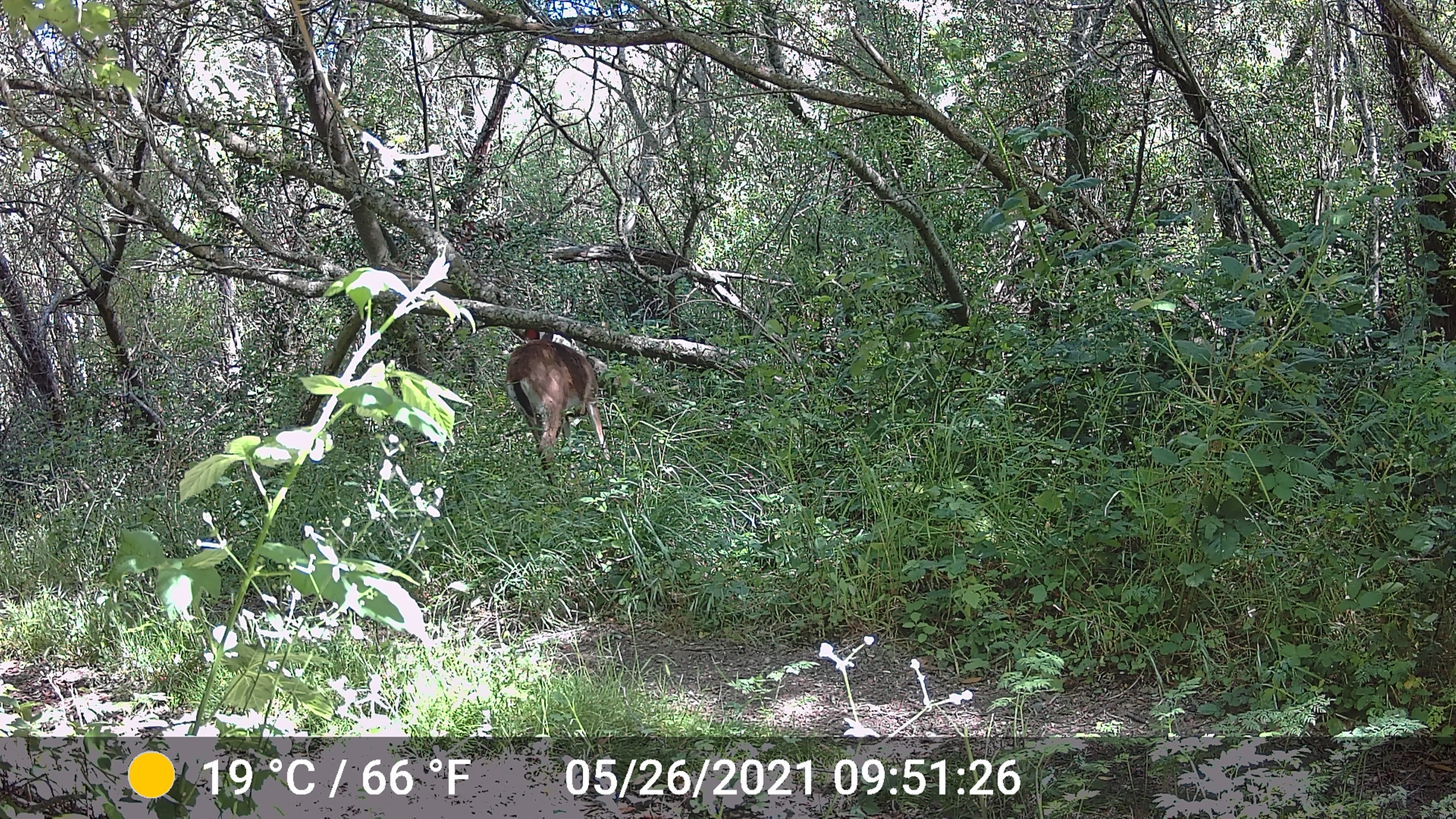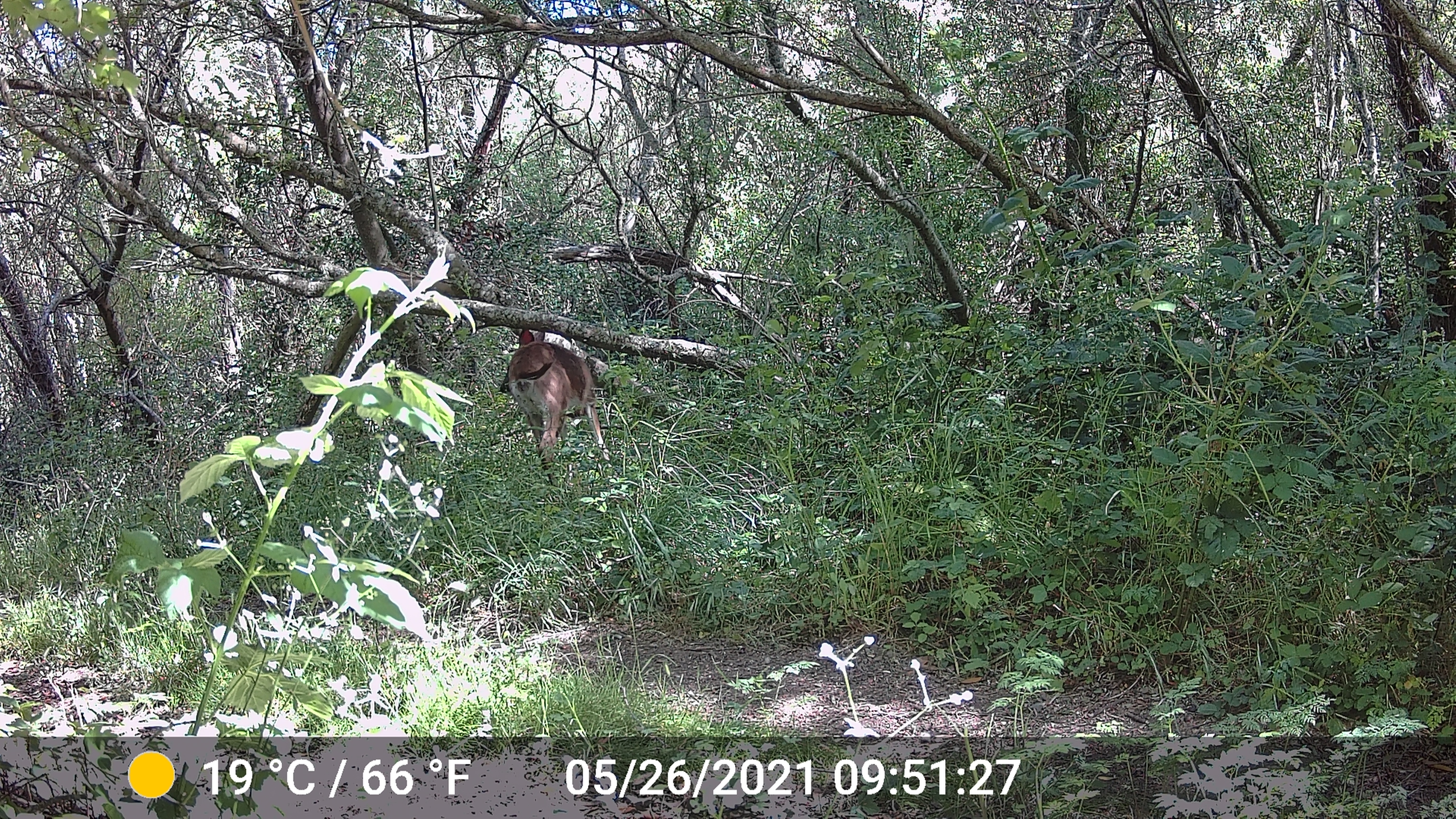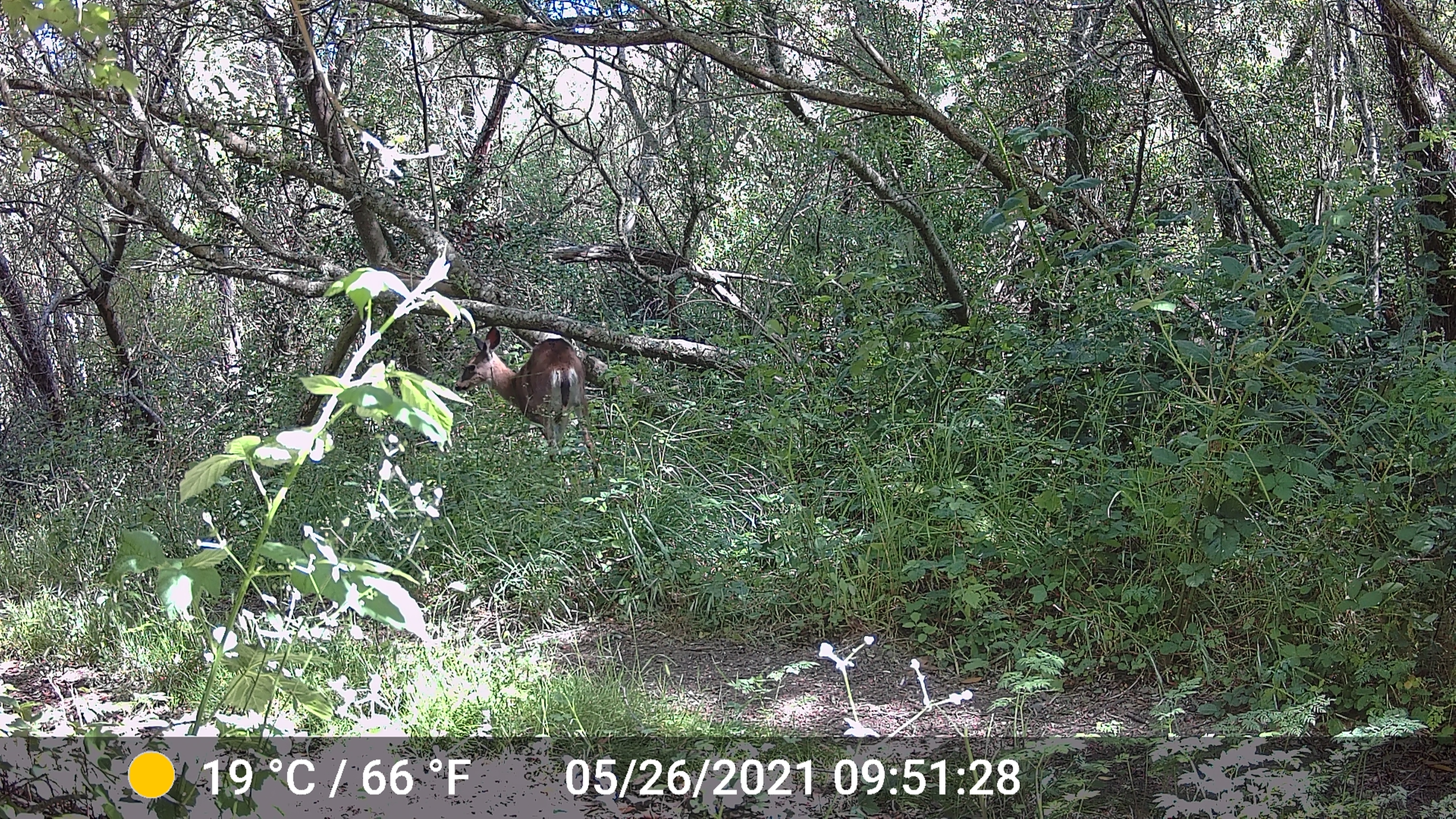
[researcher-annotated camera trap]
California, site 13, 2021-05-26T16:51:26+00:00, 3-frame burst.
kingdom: Animalia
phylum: Chordata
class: Mammalia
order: Artiodactyla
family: Cervidae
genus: Odocoileus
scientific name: Odocoileus hemionus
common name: mule deer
Mule deer (Odocoileus hemionus).